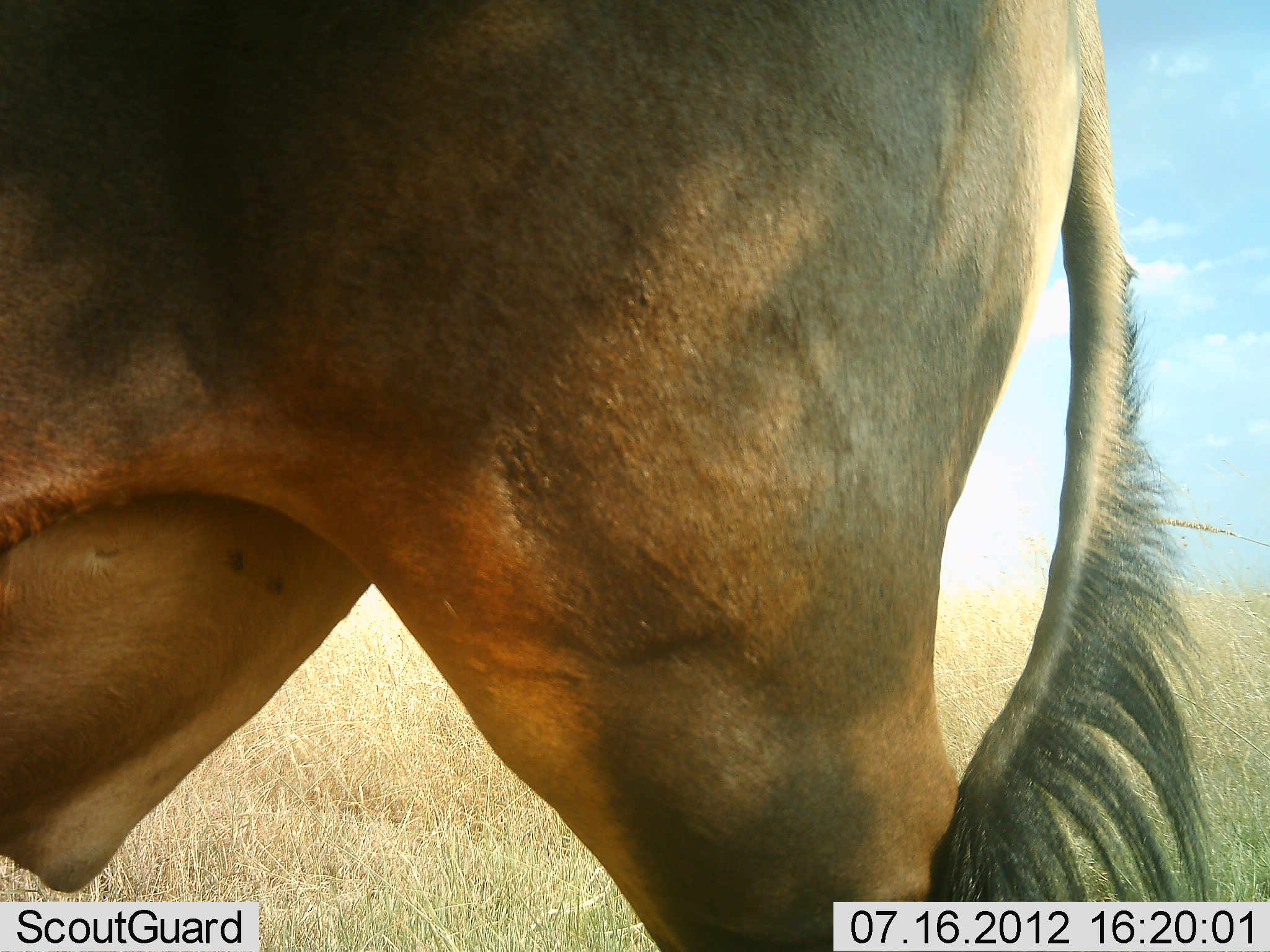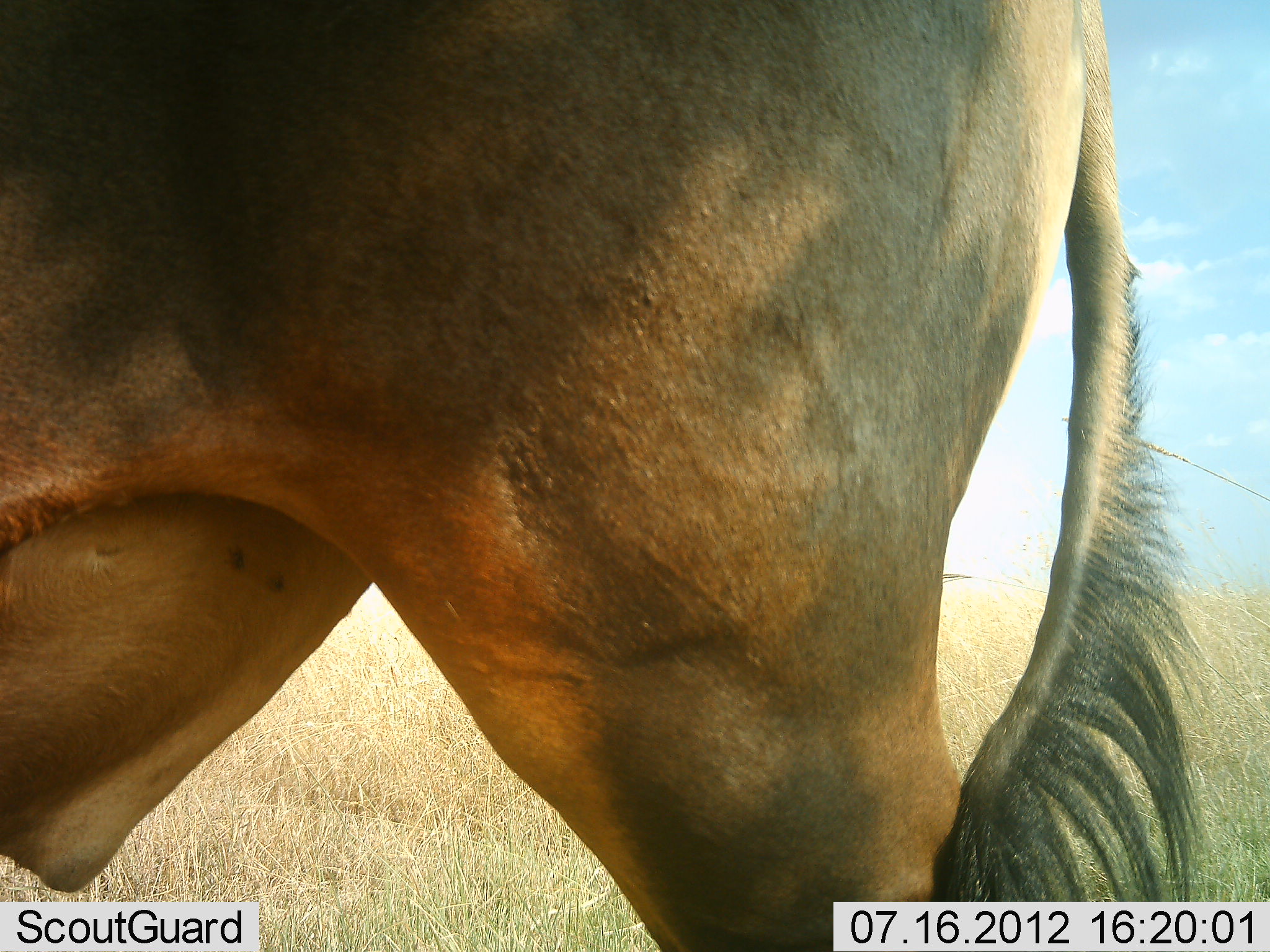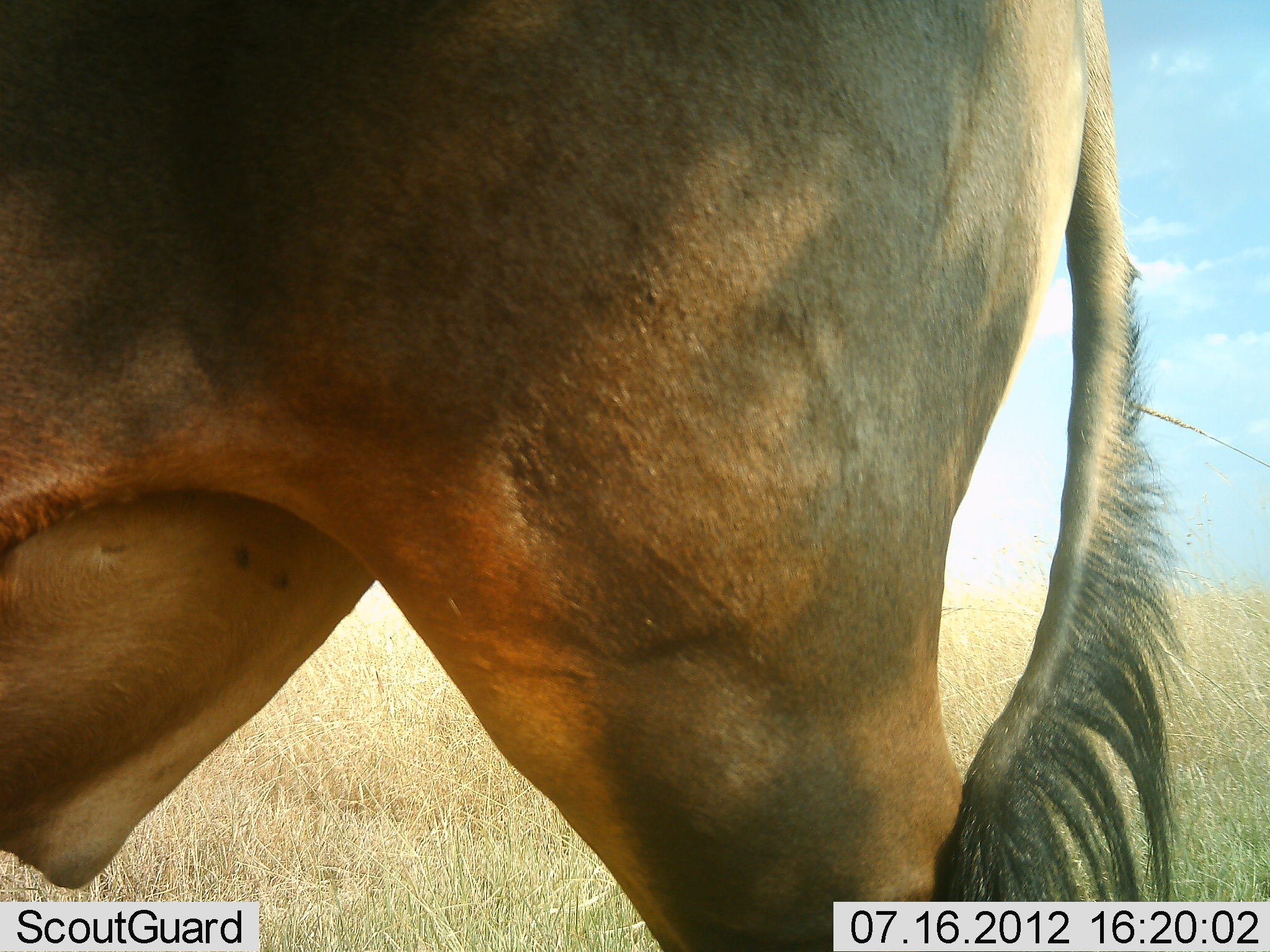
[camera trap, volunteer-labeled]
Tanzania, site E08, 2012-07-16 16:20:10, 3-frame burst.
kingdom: Animalia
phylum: Chordata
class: Mammalia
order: Artiodactyla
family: Bovidae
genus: Connochaetes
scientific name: Connochaetes taurinus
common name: blue wildebeest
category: wildebeest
Wildebeest (blue wildebeest) (Connochaetes taurinus), count 1. Behavior (volunteer vote fractions): standing 100%, resting 0%, moving 0%, interacting 0%. Young present (vote fraction): 0%. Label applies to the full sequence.